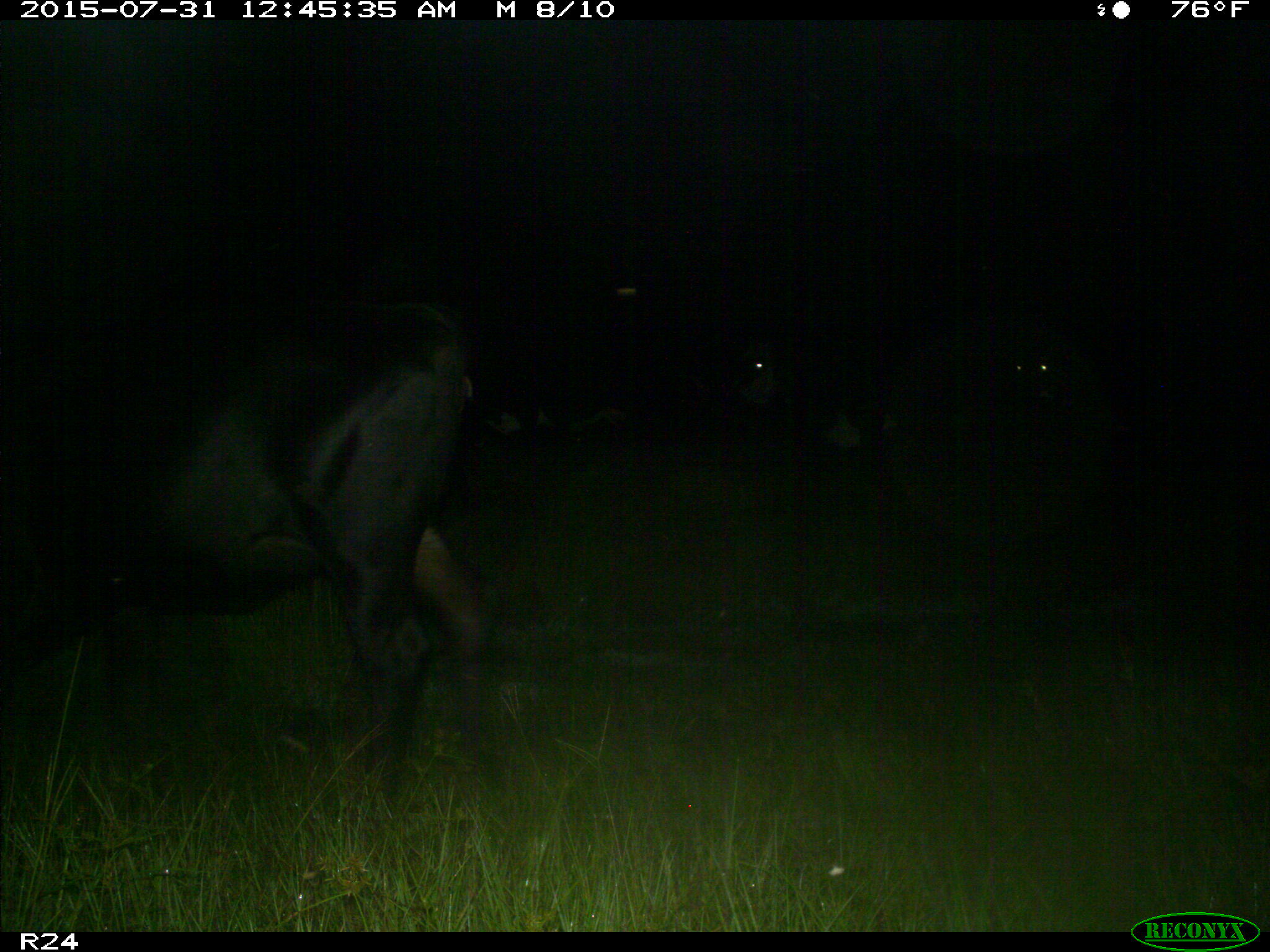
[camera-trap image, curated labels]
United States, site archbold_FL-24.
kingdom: Animalia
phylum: Chordata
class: Mammalia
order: Artiodactyla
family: Bovidae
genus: Bos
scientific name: Bos taurus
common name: domestic cow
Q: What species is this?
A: Bos taurus (domestic cow).